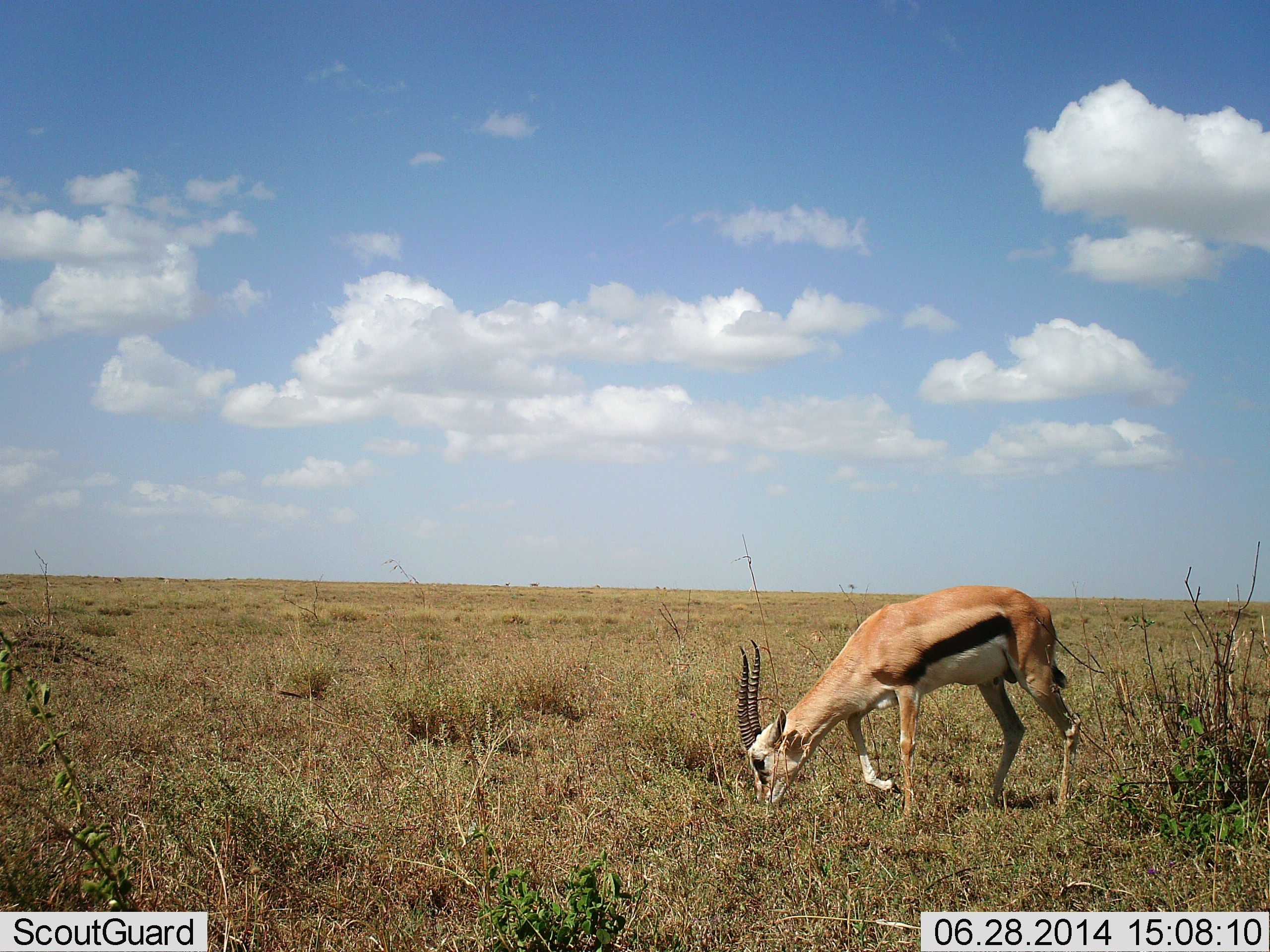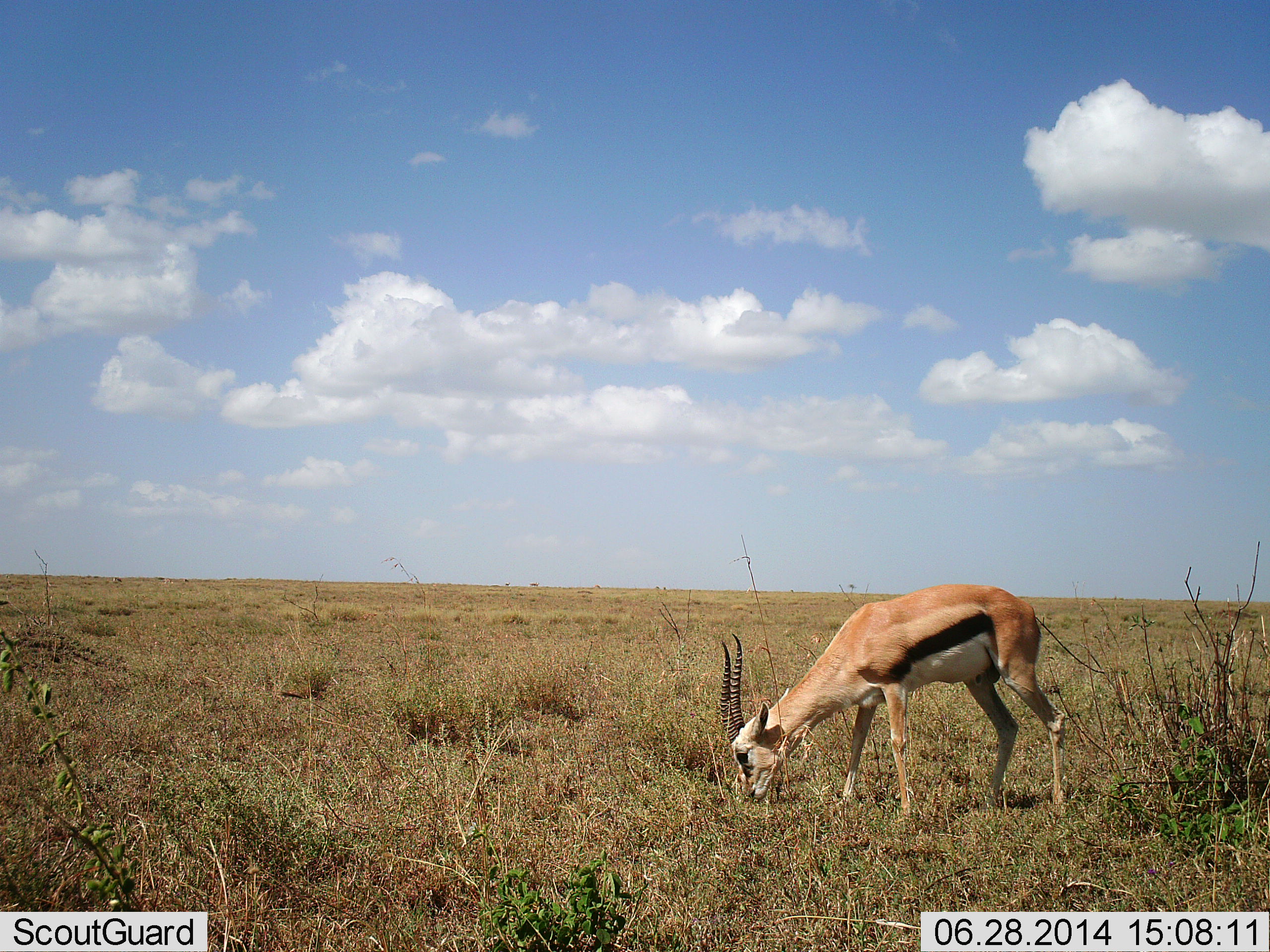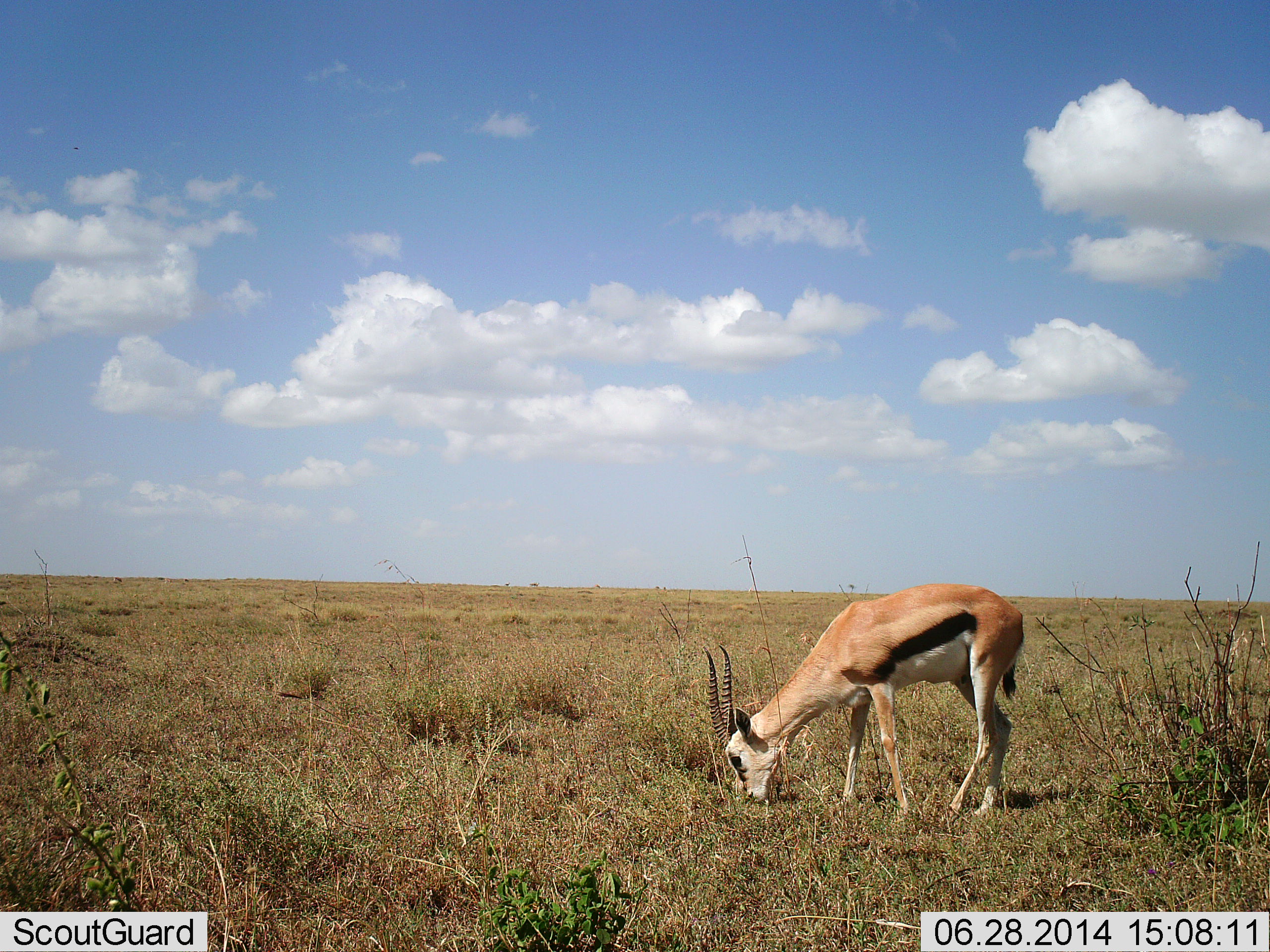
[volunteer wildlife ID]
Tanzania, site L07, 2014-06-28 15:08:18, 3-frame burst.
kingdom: Animalia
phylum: Chordata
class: Mammalia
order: Artiodactyla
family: Bovidae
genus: Eudorcas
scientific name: Eudorcas thomsonii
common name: thomson's gazelle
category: gazellethomsons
Gazellethomsons (thomson's gazelle) (Eudorcas thomsonii), count 1. Behavior (volunteer vote fractions): standing 10%, resting 0%, moving 0%, interacting 0%. Young present (vote fraction): 0%. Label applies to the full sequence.